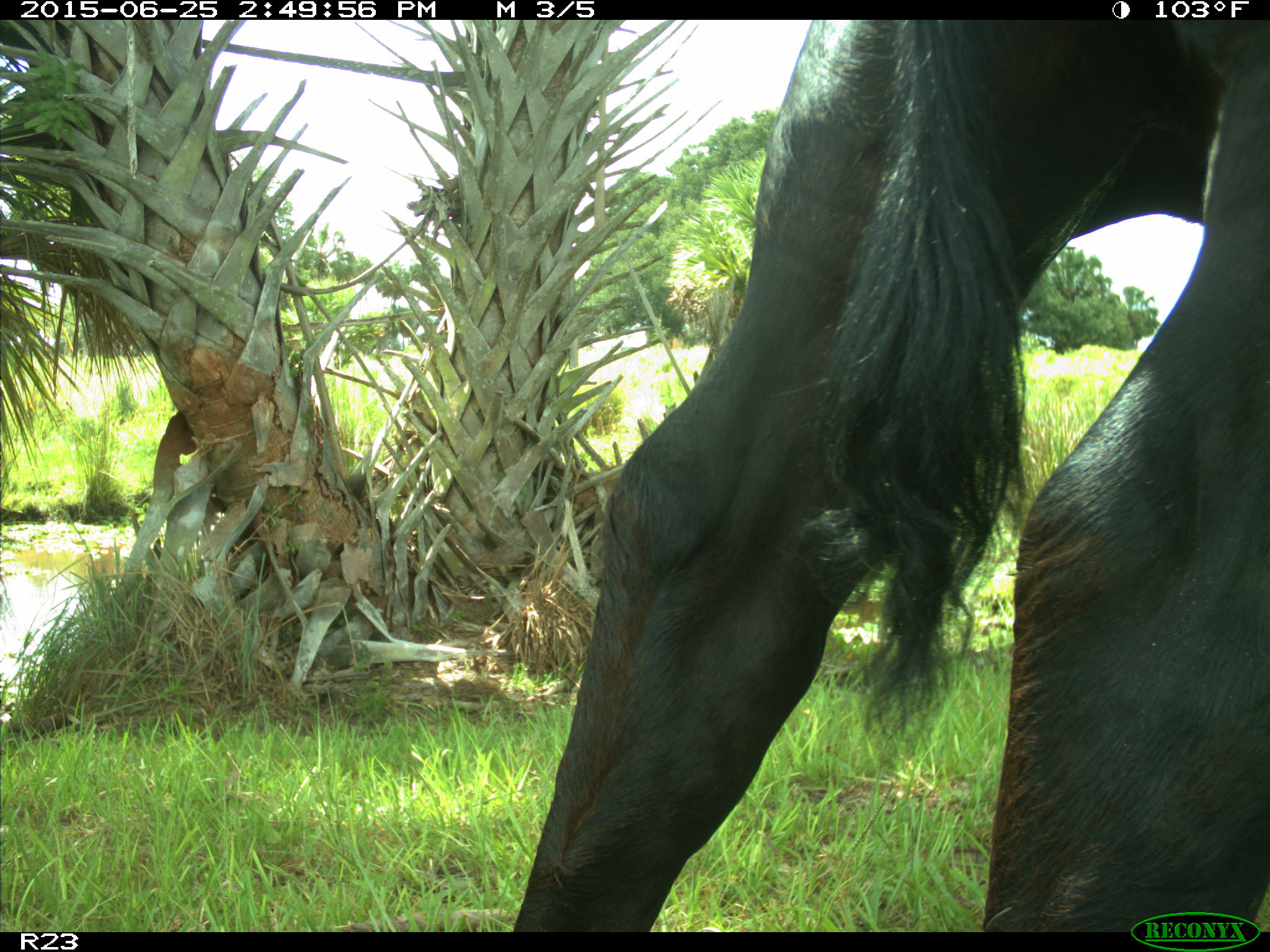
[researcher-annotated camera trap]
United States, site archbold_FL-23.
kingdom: Animalia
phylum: Chordata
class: Mammalia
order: Artiodactyla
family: Bovidae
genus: Bos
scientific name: Bos taurus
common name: domestic cow